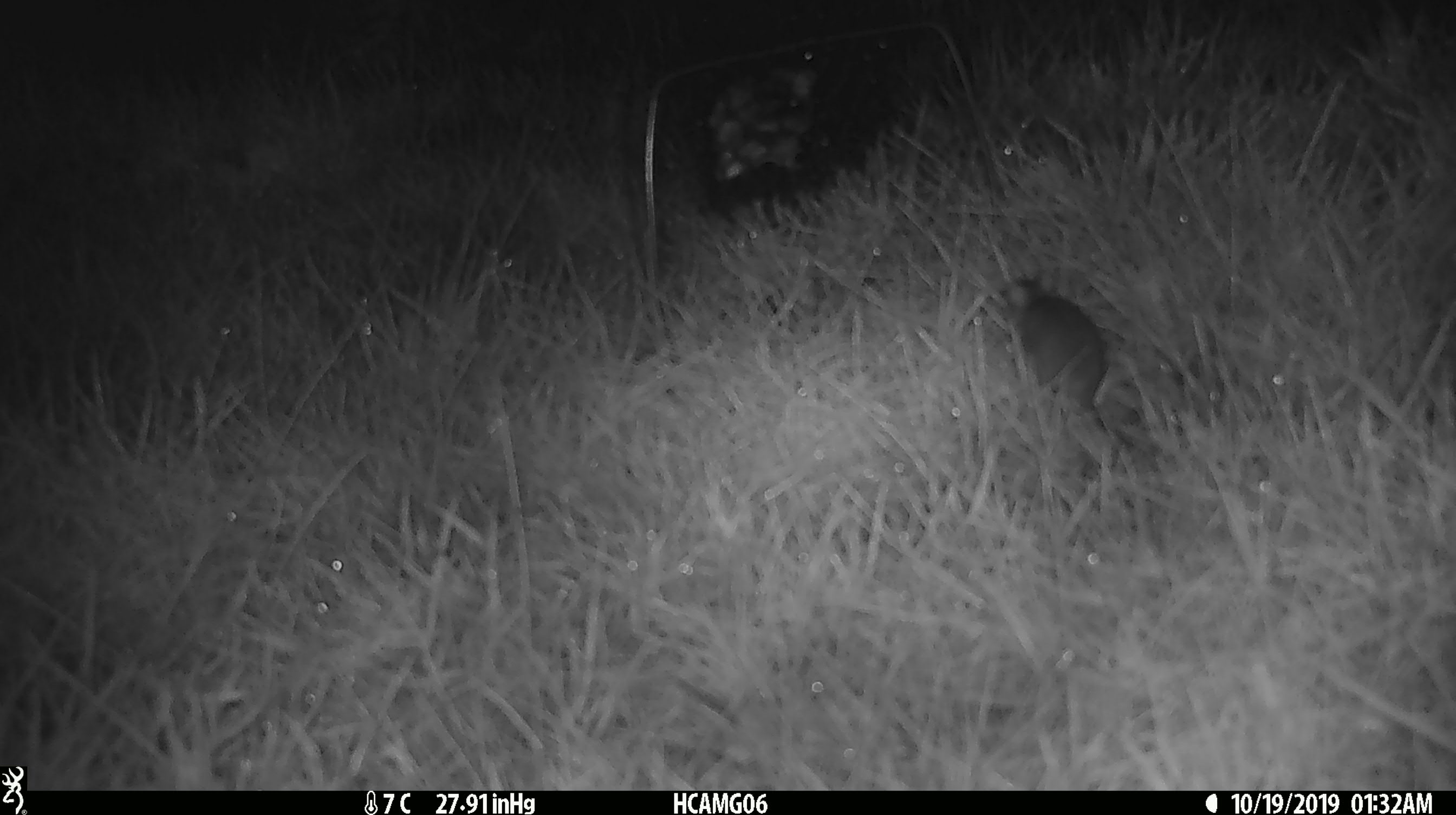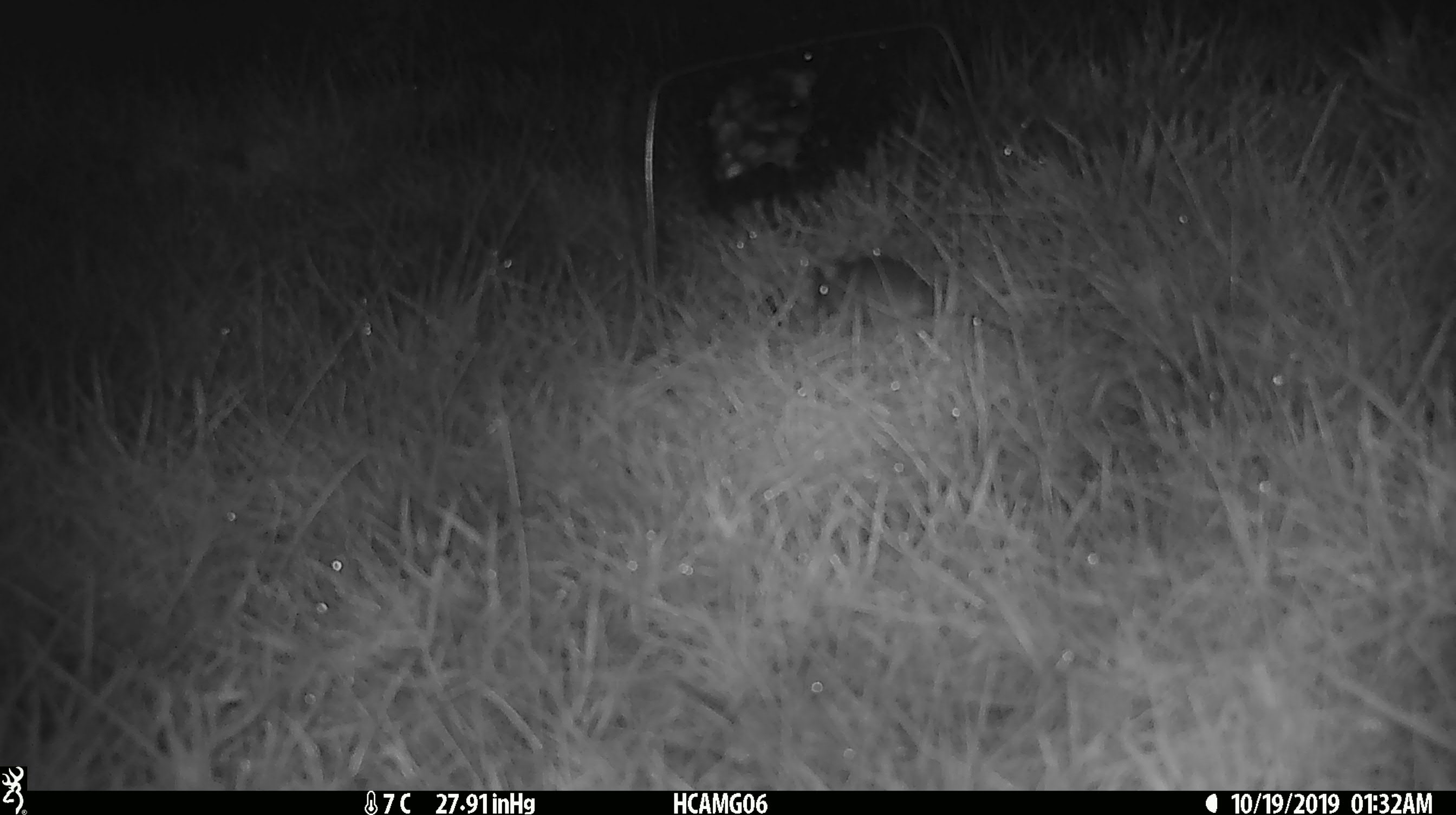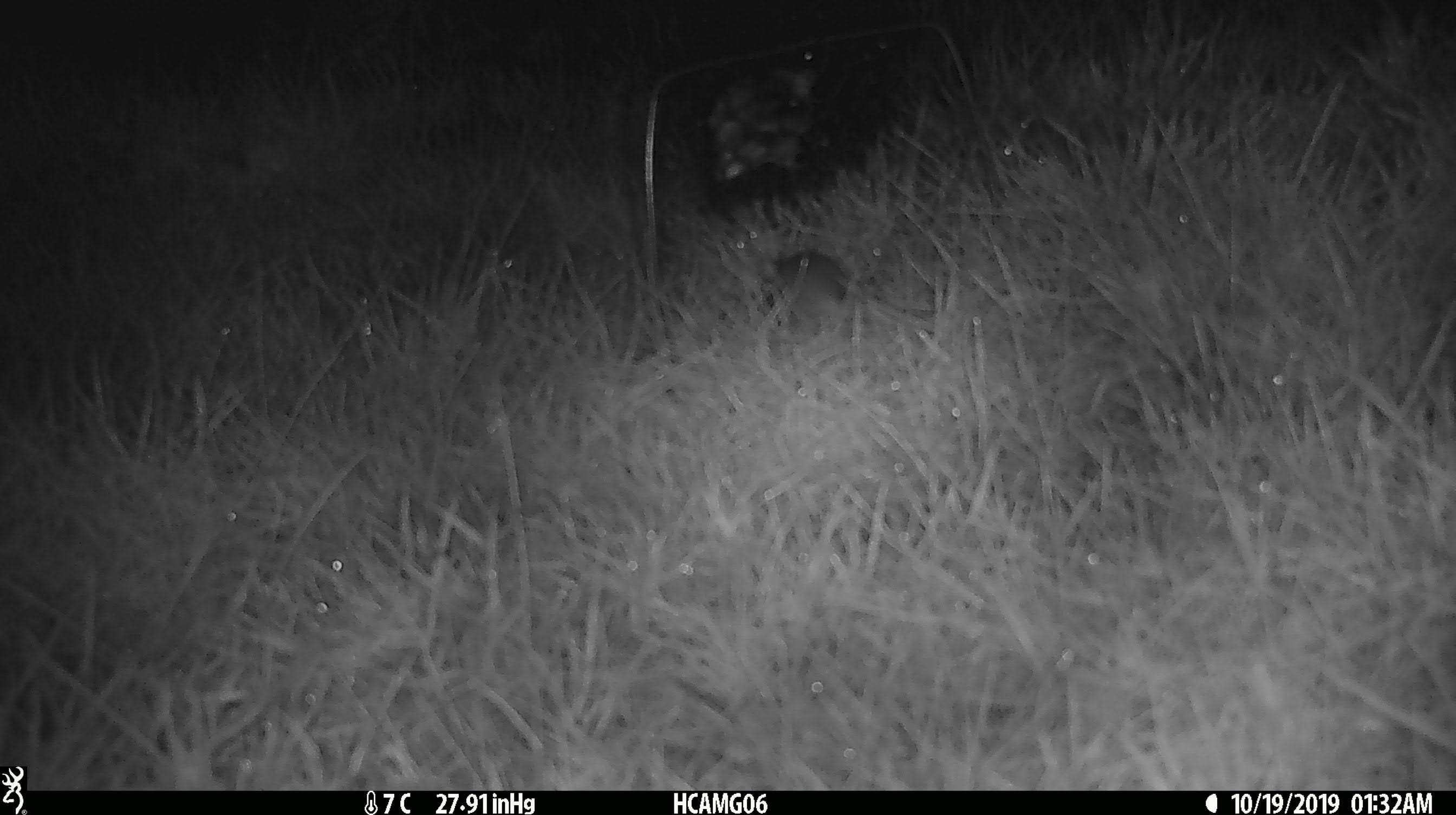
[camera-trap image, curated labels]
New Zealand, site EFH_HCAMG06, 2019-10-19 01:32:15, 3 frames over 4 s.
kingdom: Animalia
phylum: Chordata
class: Mammalia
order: Rodentia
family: Muridae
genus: Mus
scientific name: Mus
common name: mouse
Mouse (Mus).